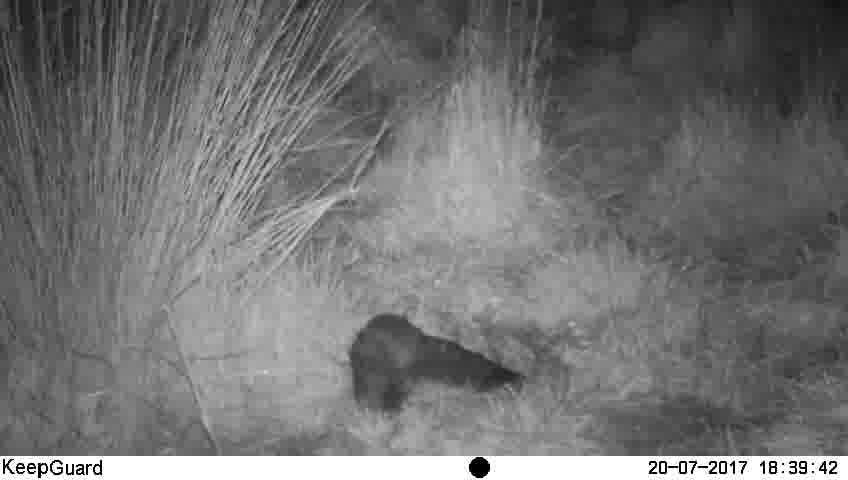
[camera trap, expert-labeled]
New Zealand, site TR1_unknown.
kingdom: Animalia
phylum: Chordata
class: Aves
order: Strigiformes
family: Strigidae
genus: Ninox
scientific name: Ninox novaeseelandiae novaeseelandiae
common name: morepork